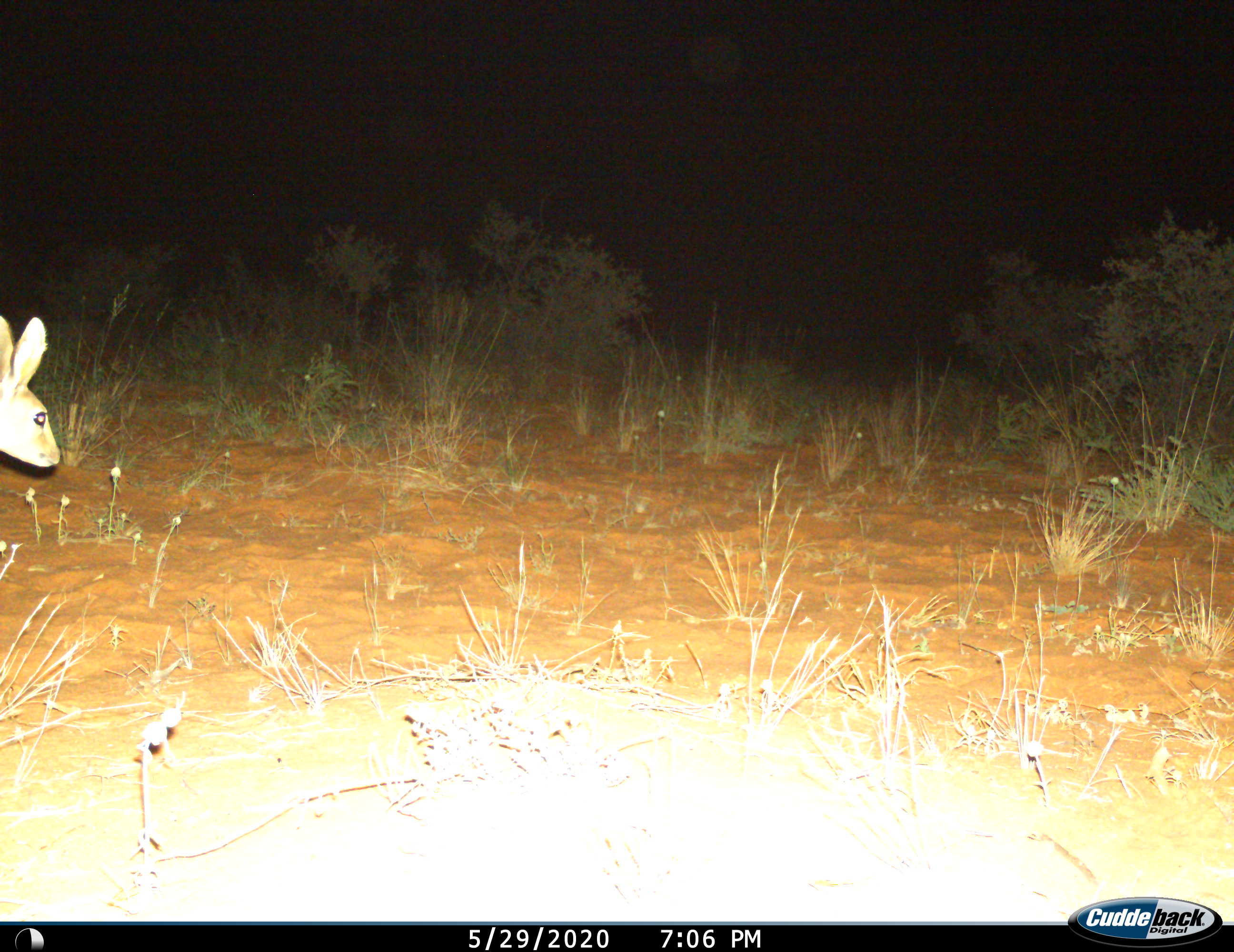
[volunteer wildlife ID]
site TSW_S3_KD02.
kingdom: Animalia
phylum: Chordata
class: Mammalia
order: Artiodactyla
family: Bovidae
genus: Raphicerus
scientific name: Raphicerus campestris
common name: steenbok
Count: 1.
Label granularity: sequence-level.